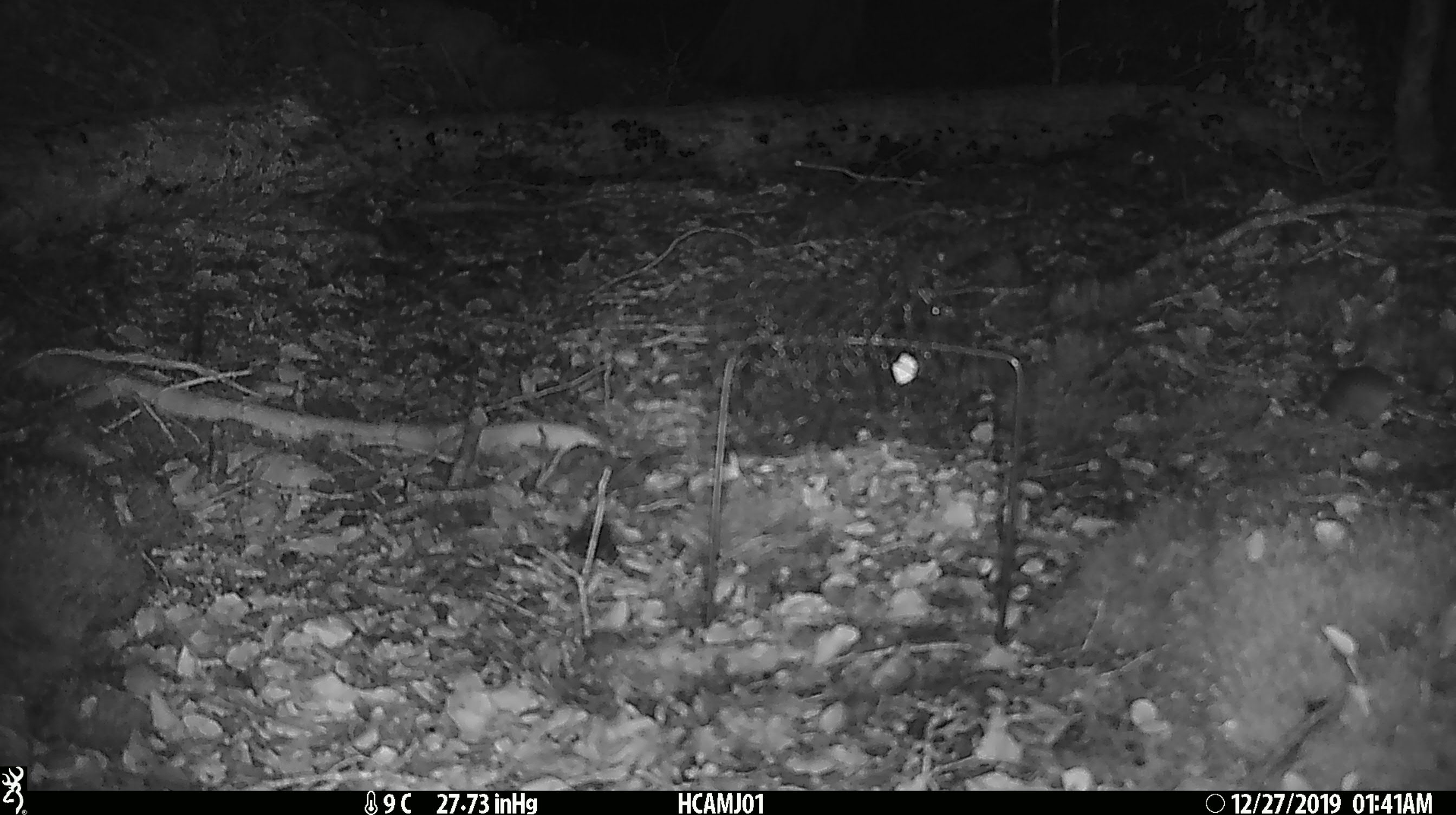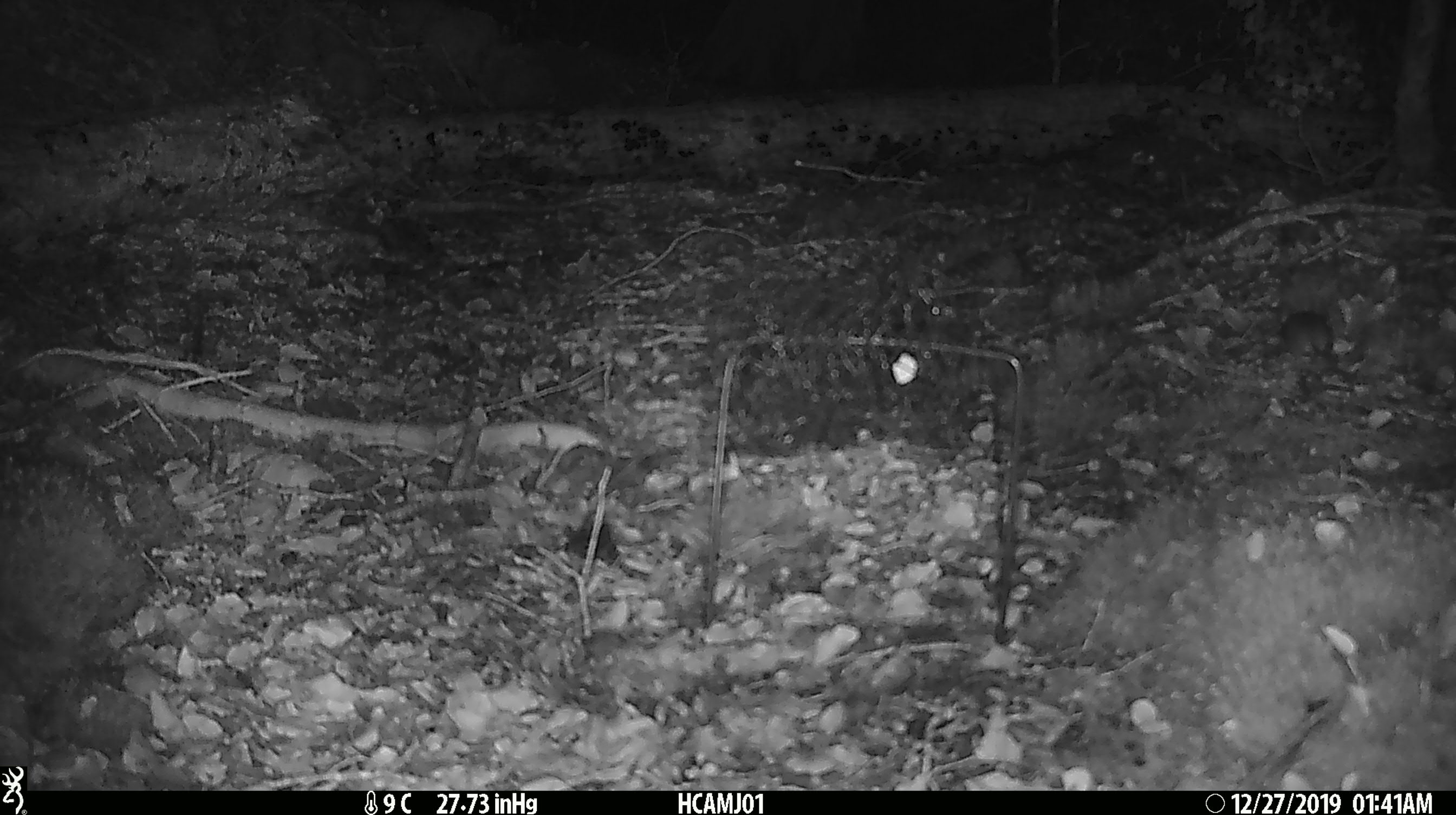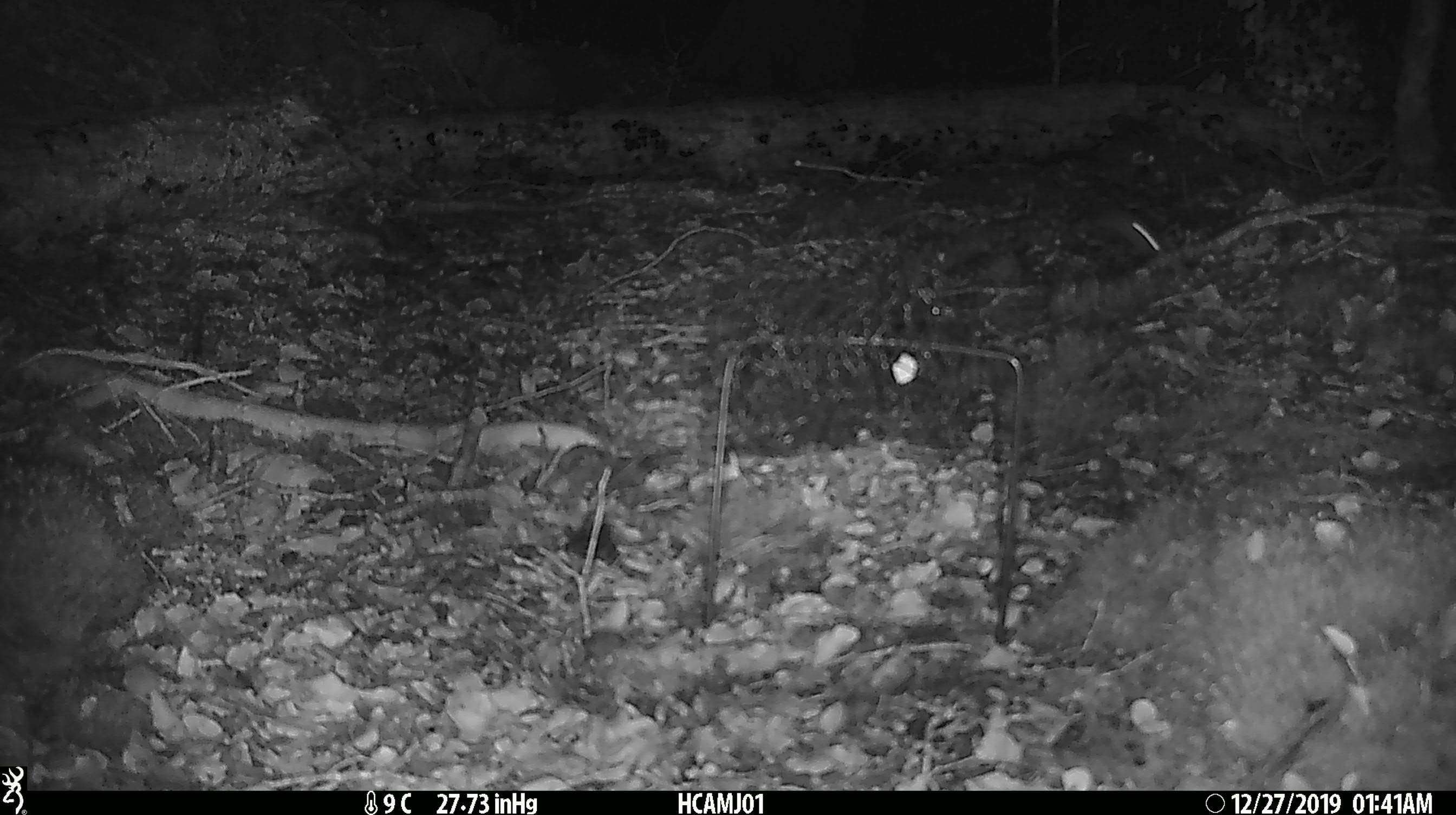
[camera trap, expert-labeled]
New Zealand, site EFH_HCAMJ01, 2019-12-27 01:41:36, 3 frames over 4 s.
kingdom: Animalia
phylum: Chordata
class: Mammalia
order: Rodentia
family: Muridae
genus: Mus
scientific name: Mus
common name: mouse